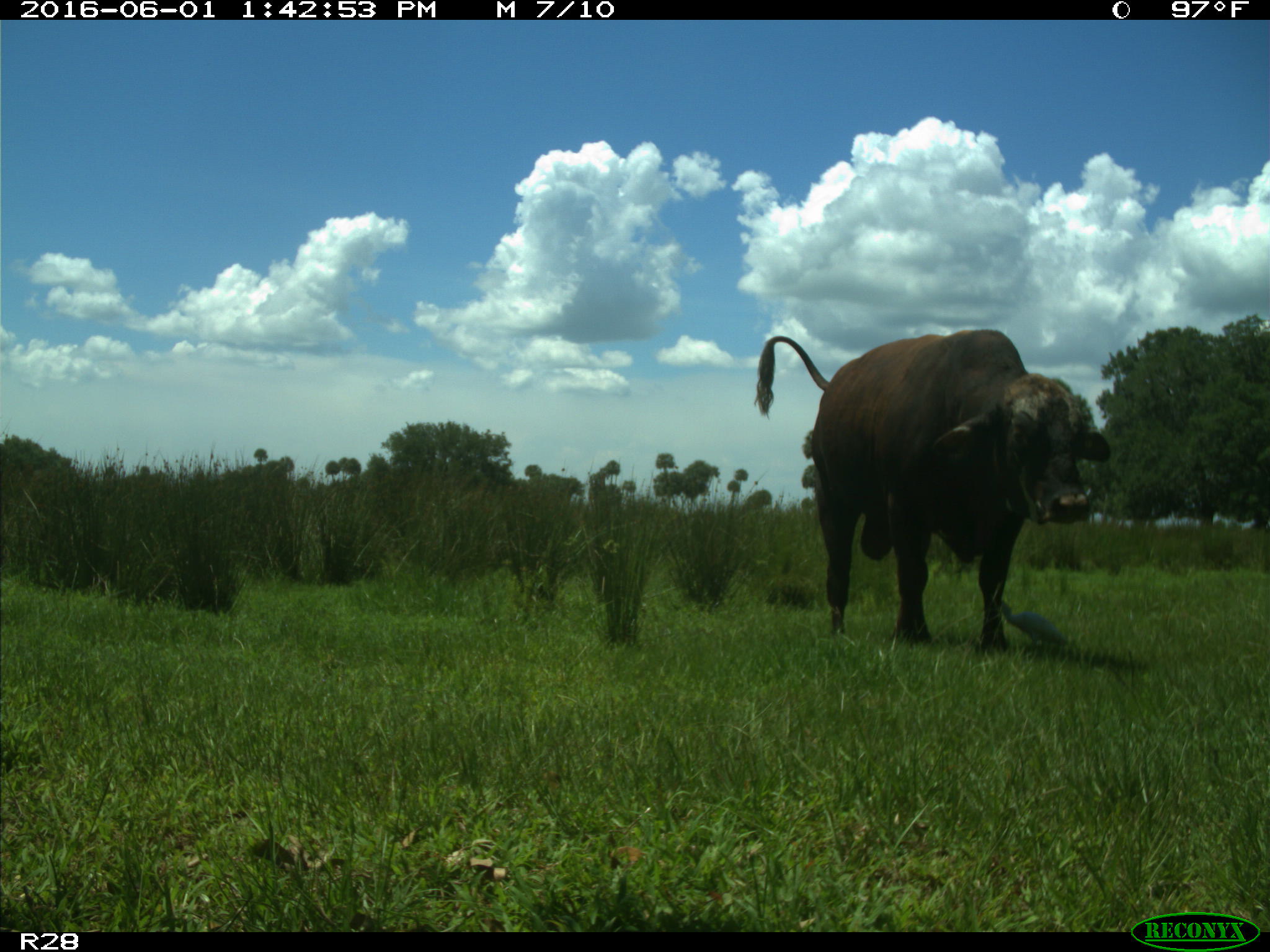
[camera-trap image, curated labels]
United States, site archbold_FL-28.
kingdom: Animalia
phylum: Chordata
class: Mammalia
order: Artiodactyla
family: Bovidae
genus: Bos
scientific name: Bos taurus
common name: domestic cow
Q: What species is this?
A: Bos taurus (domestic cow).